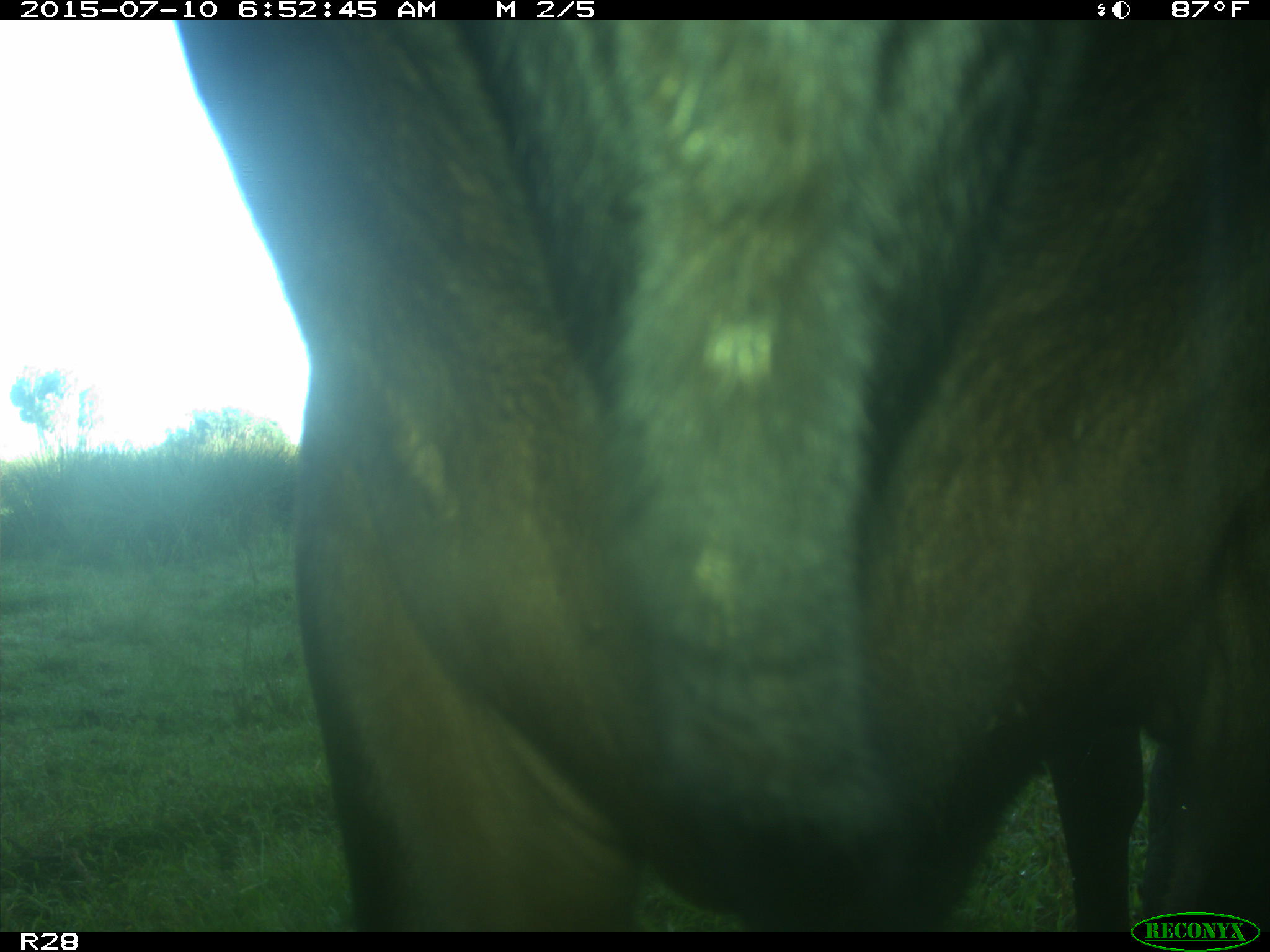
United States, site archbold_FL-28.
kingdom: Animalia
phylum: Chordata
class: Mammalia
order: Artiodactyla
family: Bovidae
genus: Bos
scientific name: Bos taurus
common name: domestic cow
Bos taurus (domestic cow).